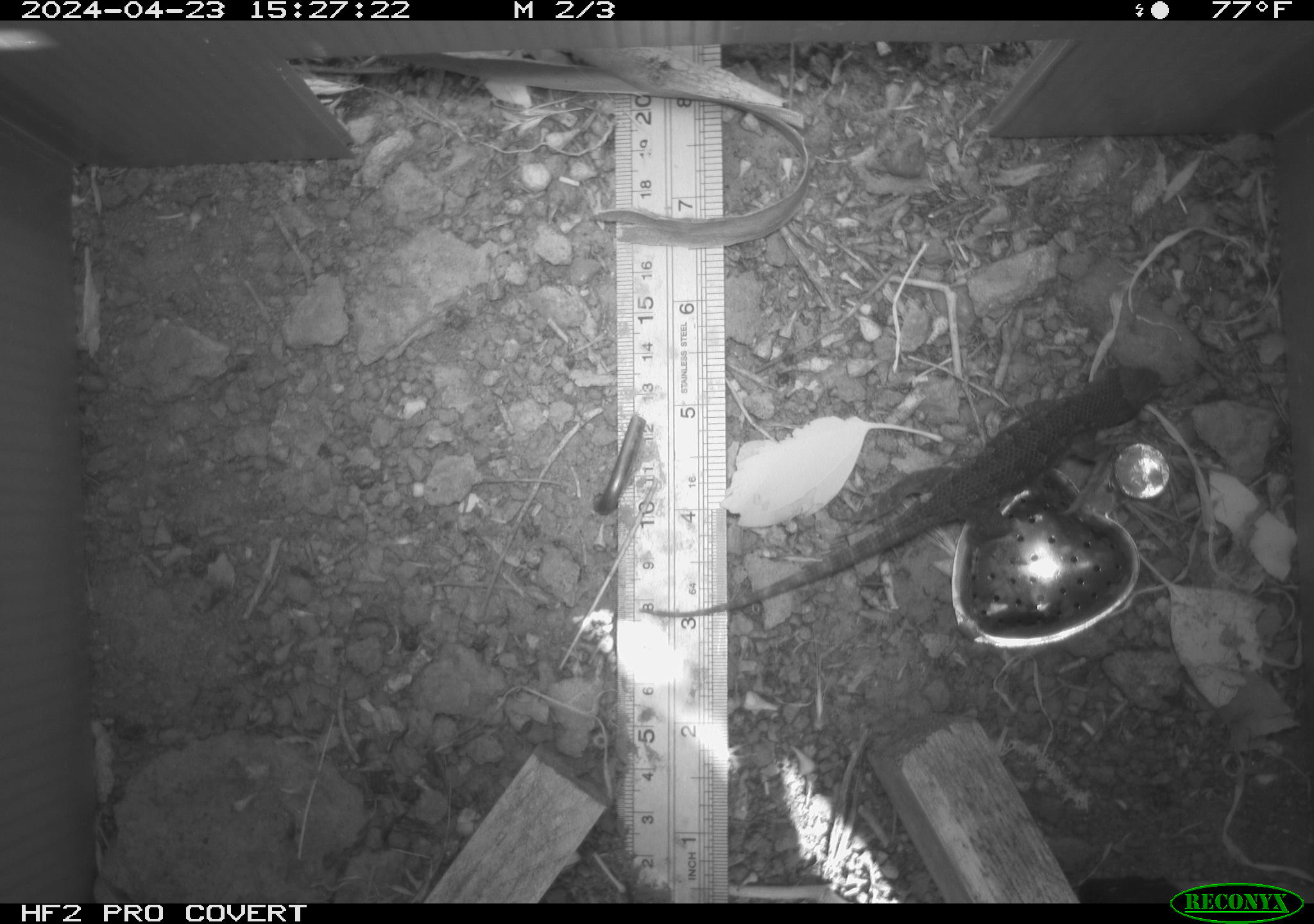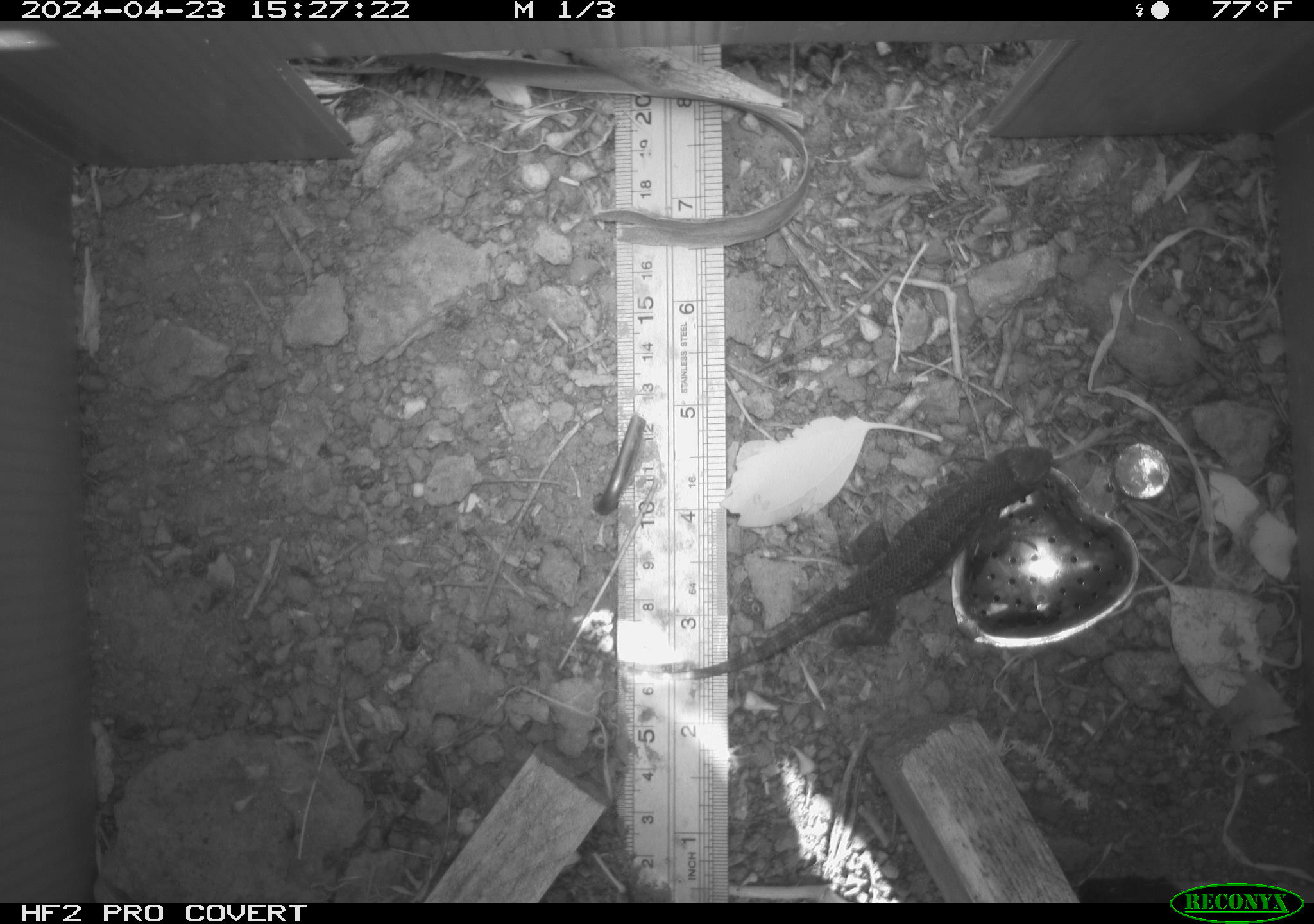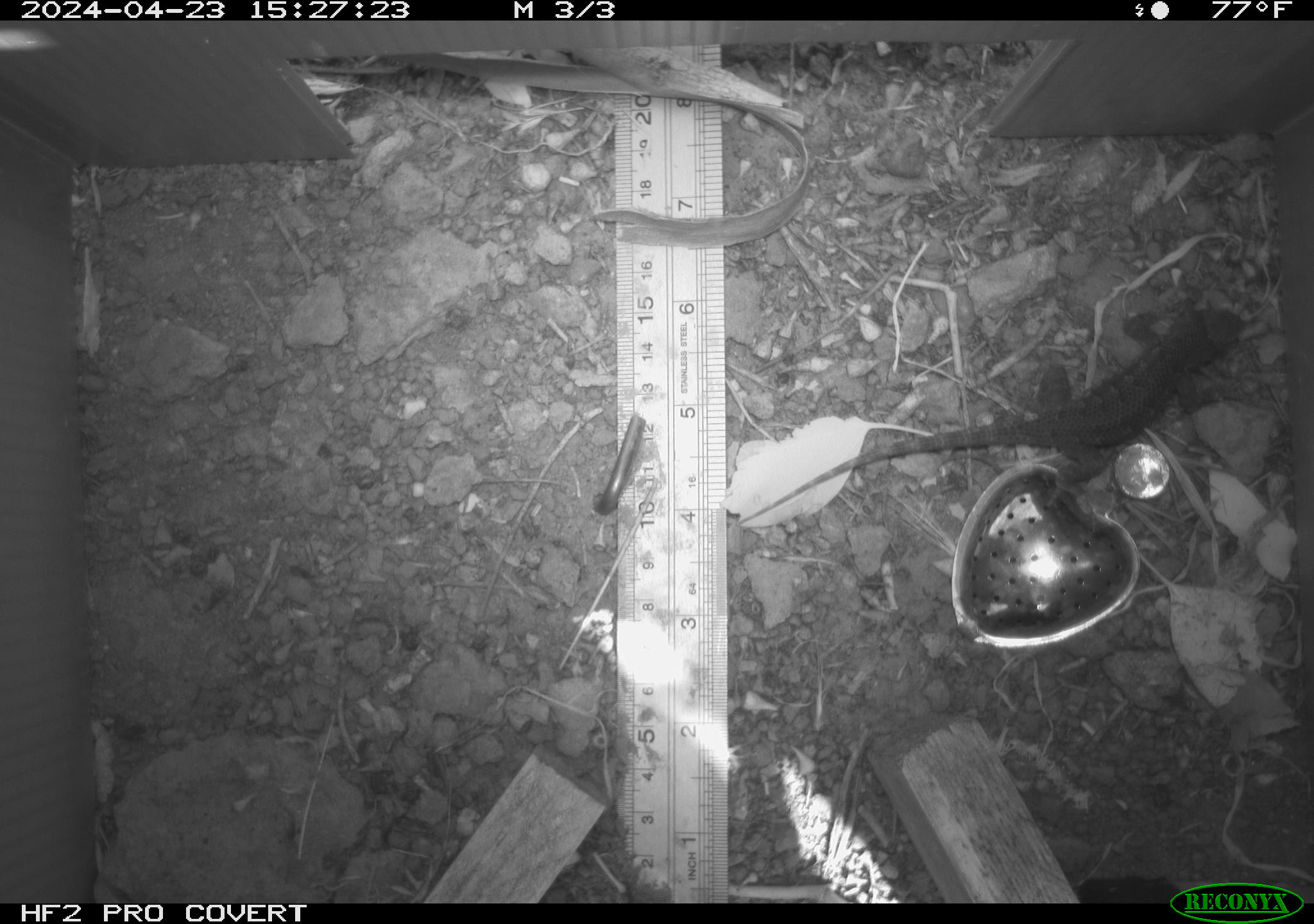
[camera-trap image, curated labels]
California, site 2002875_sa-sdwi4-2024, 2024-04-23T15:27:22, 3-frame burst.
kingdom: Animalia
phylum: Chordata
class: Reptilia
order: Squamata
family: Phrynosomatidae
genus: Sceloporus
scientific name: Sceloporus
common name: spiny lizards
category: sceloporus species